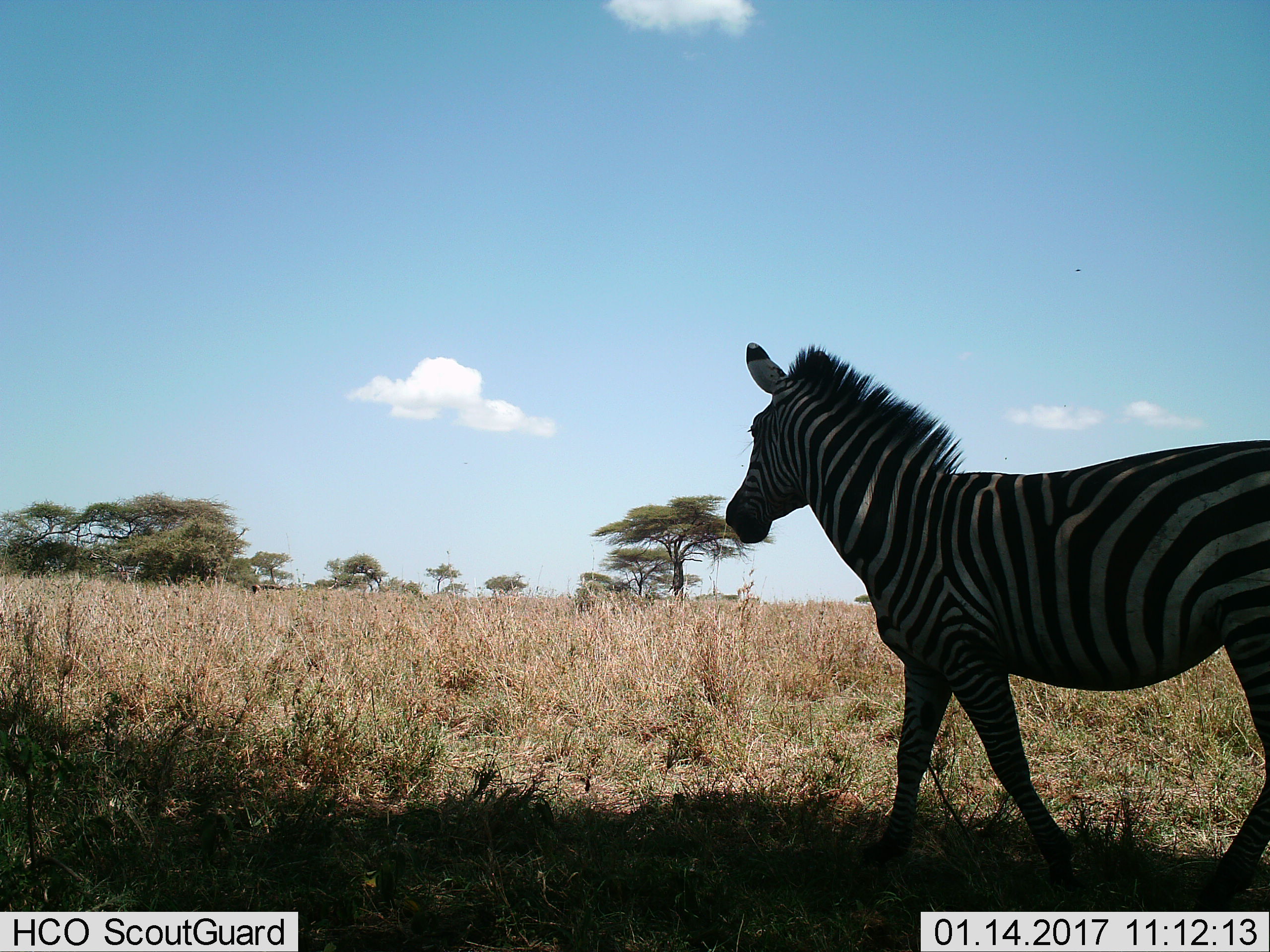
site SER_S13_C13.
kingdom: Animalia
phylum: Chordata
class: Mammalia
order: Perissodactyla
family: Equidae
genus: Equus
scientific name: Equus quagga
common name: plains zebra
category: zebraplains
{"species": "zebraplains (plains zebra) (Equus quagga)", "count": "1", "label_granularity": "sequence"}